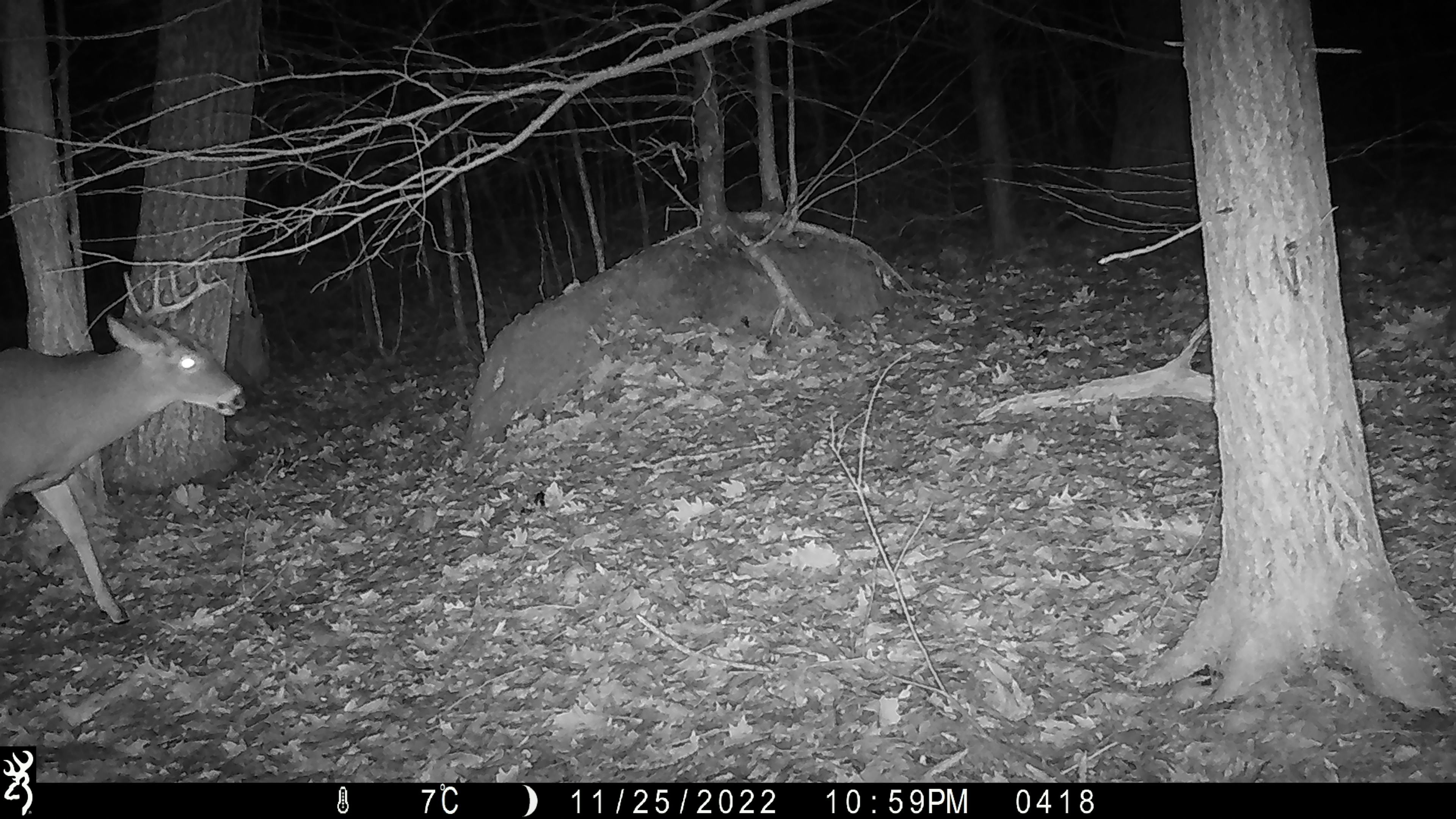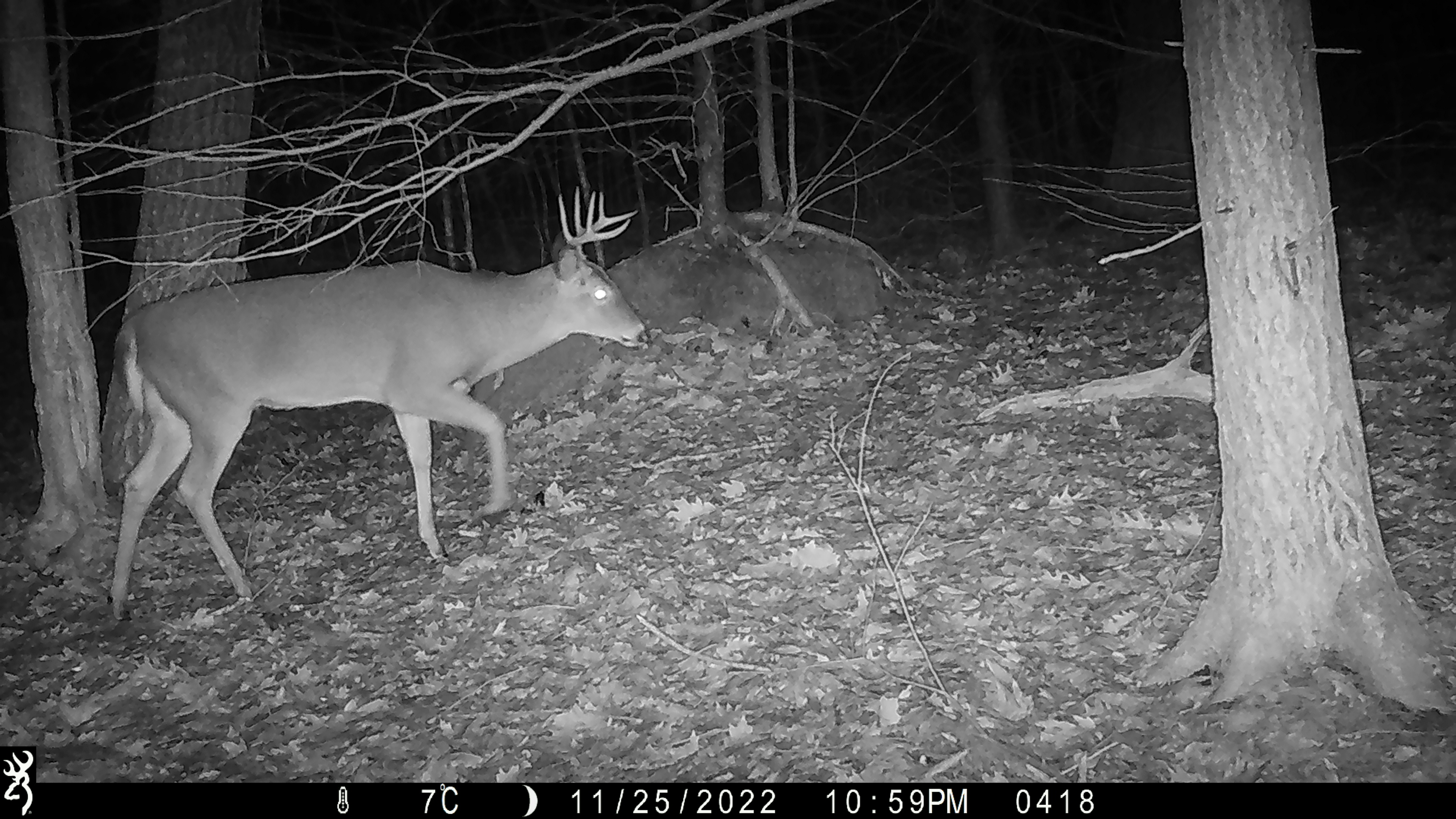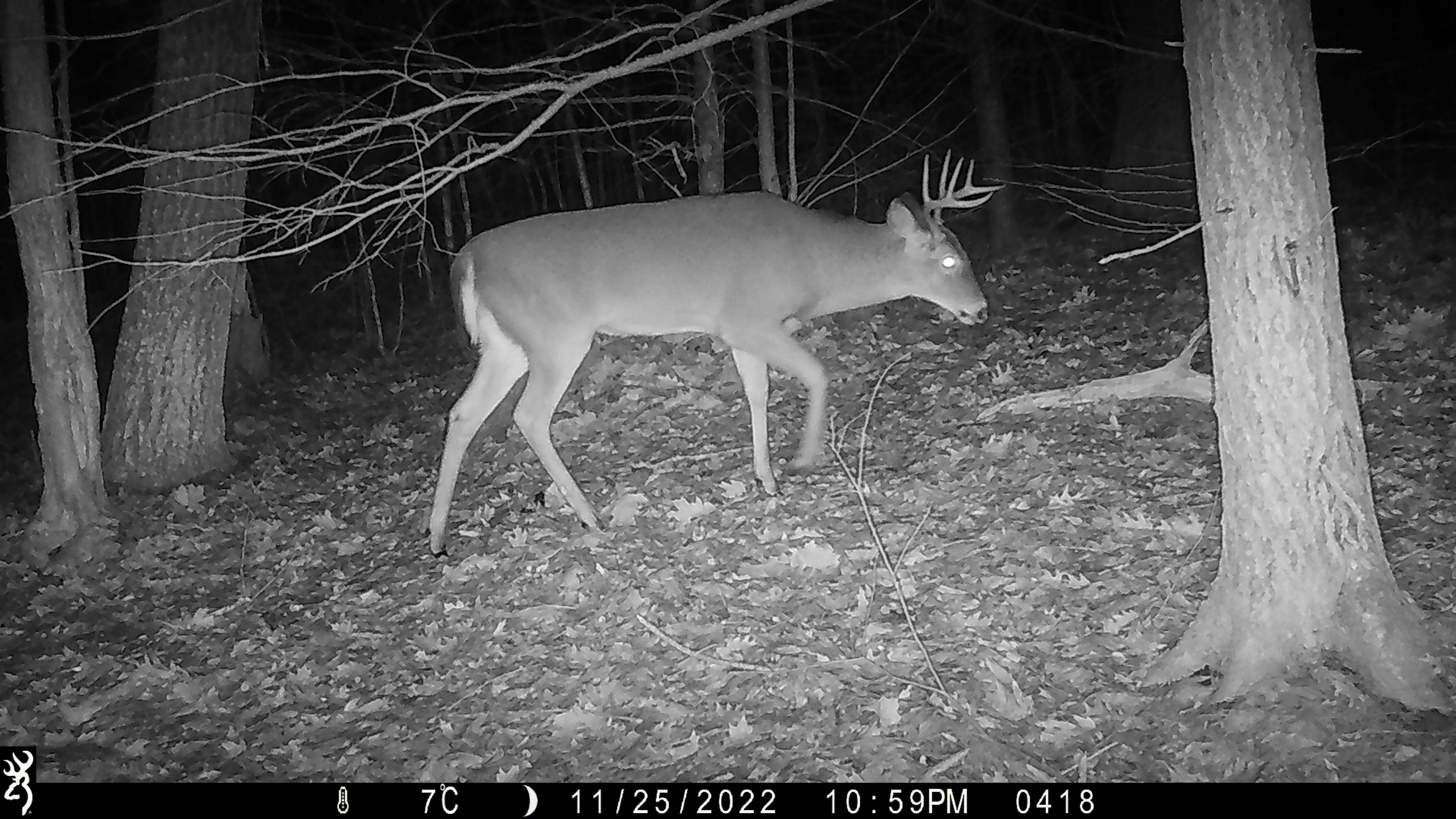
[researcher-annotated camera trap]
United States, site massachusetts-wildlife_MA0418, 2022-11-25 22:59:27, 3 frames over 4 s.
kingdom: Animalia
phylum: Chordata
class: Mammalia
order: Artiodactyla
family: Cervidae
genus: Odocoileus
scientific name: Odocoileus virginianus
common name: white-tailed deer